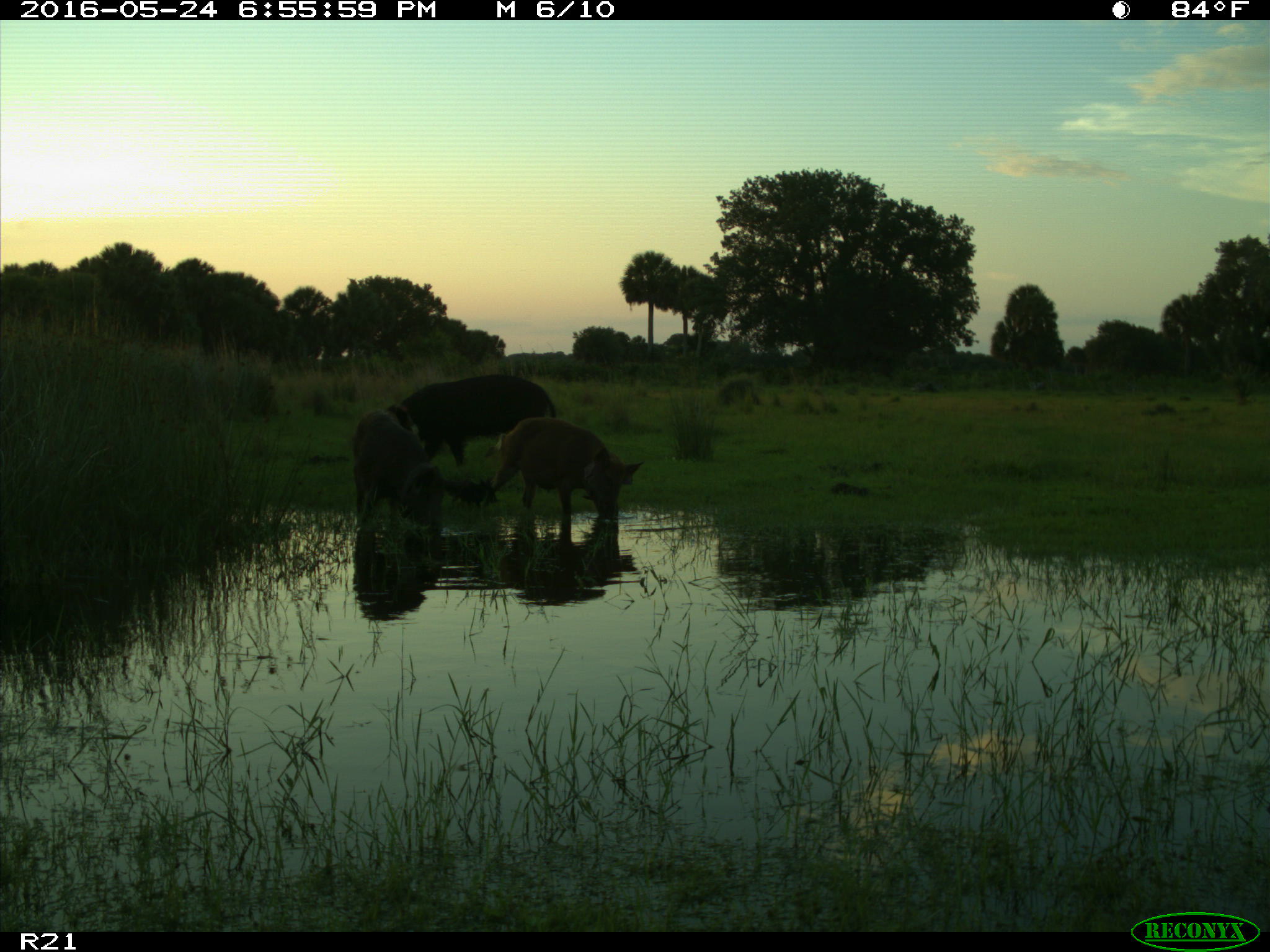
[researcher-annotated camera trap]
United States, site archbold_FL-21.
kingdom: Animalia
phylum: Chordata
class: Mammalia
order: Artiodactyla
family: Suidae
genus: Sus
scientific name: Sus scrofa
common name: wild boar